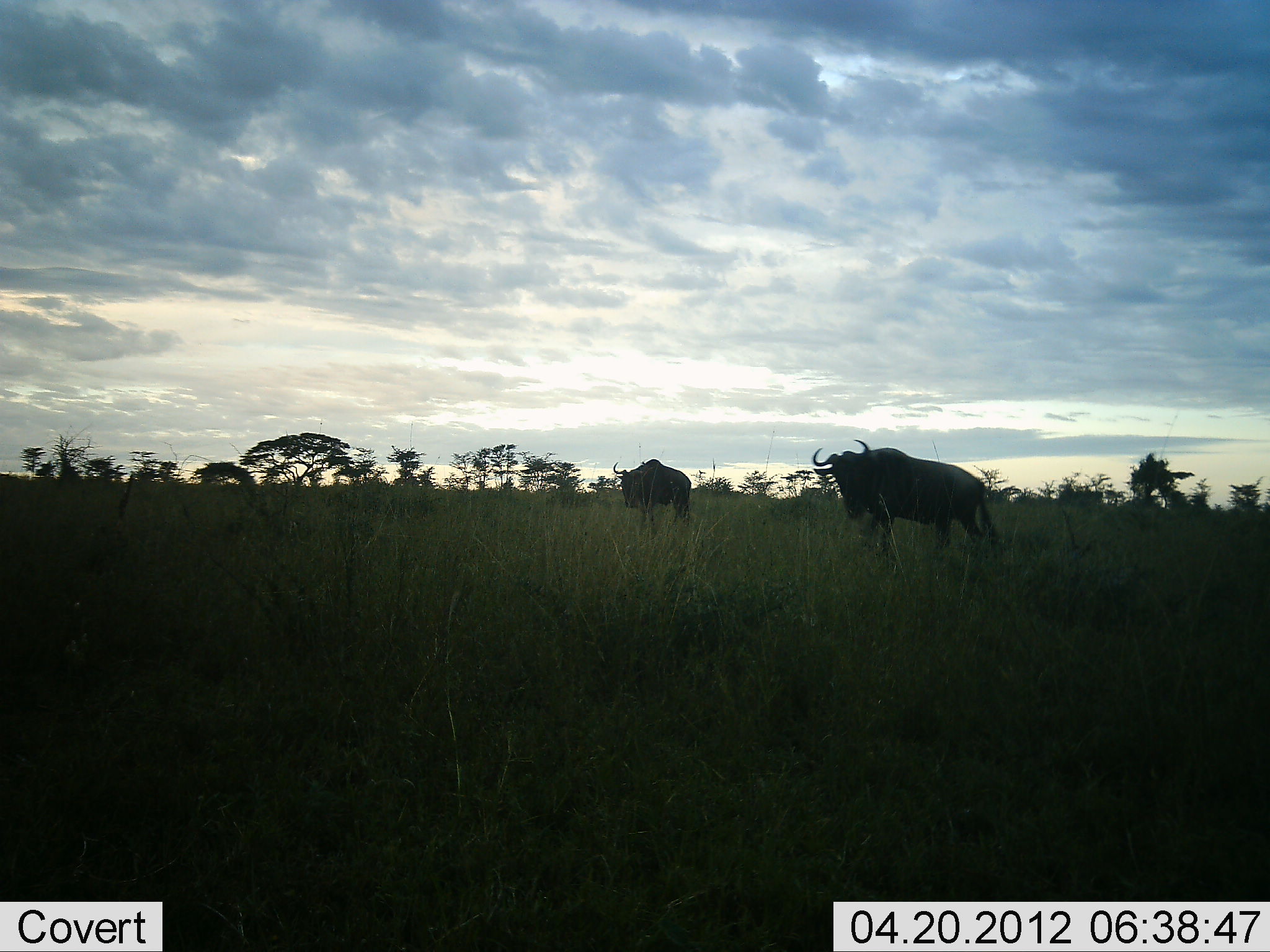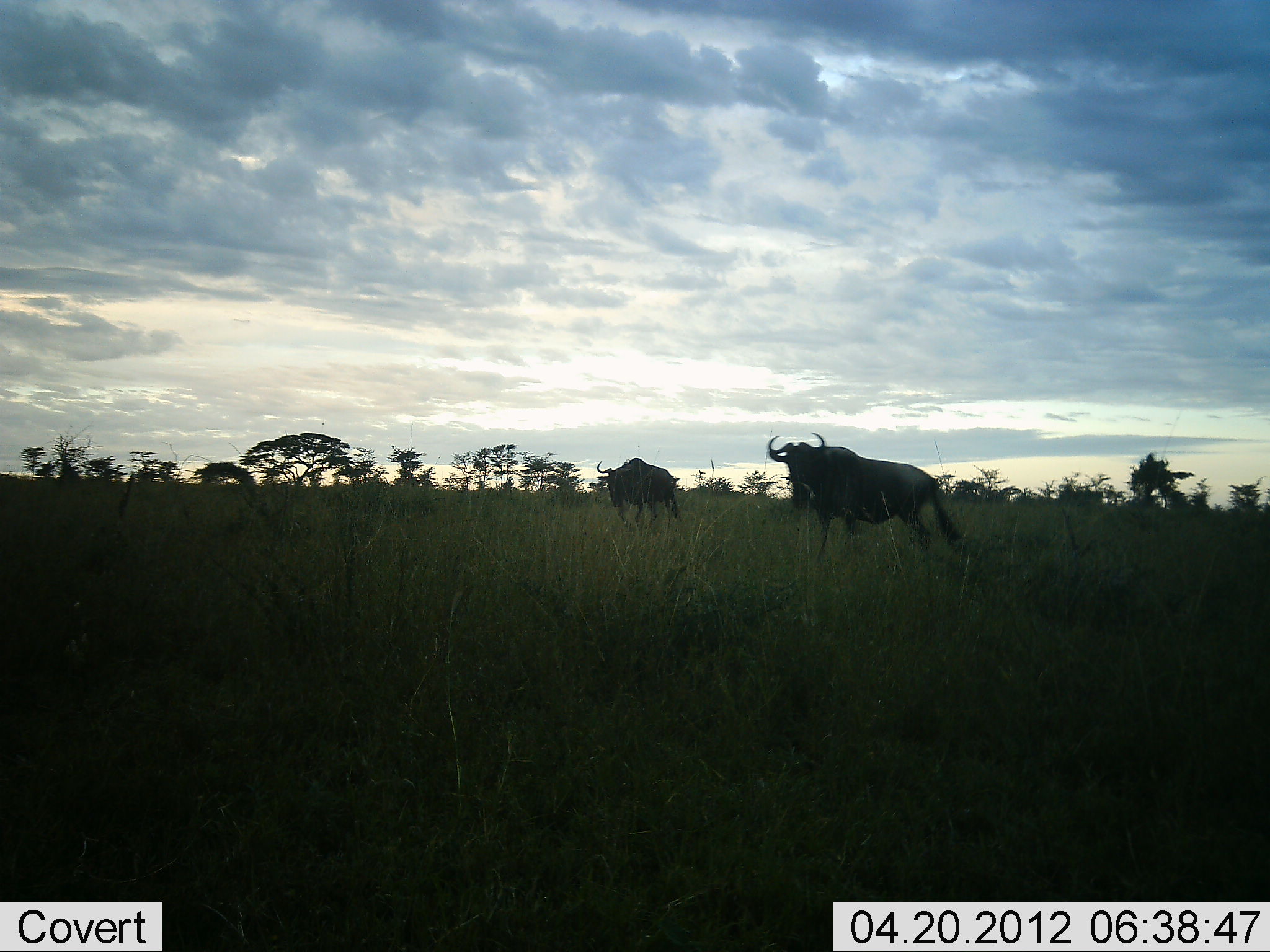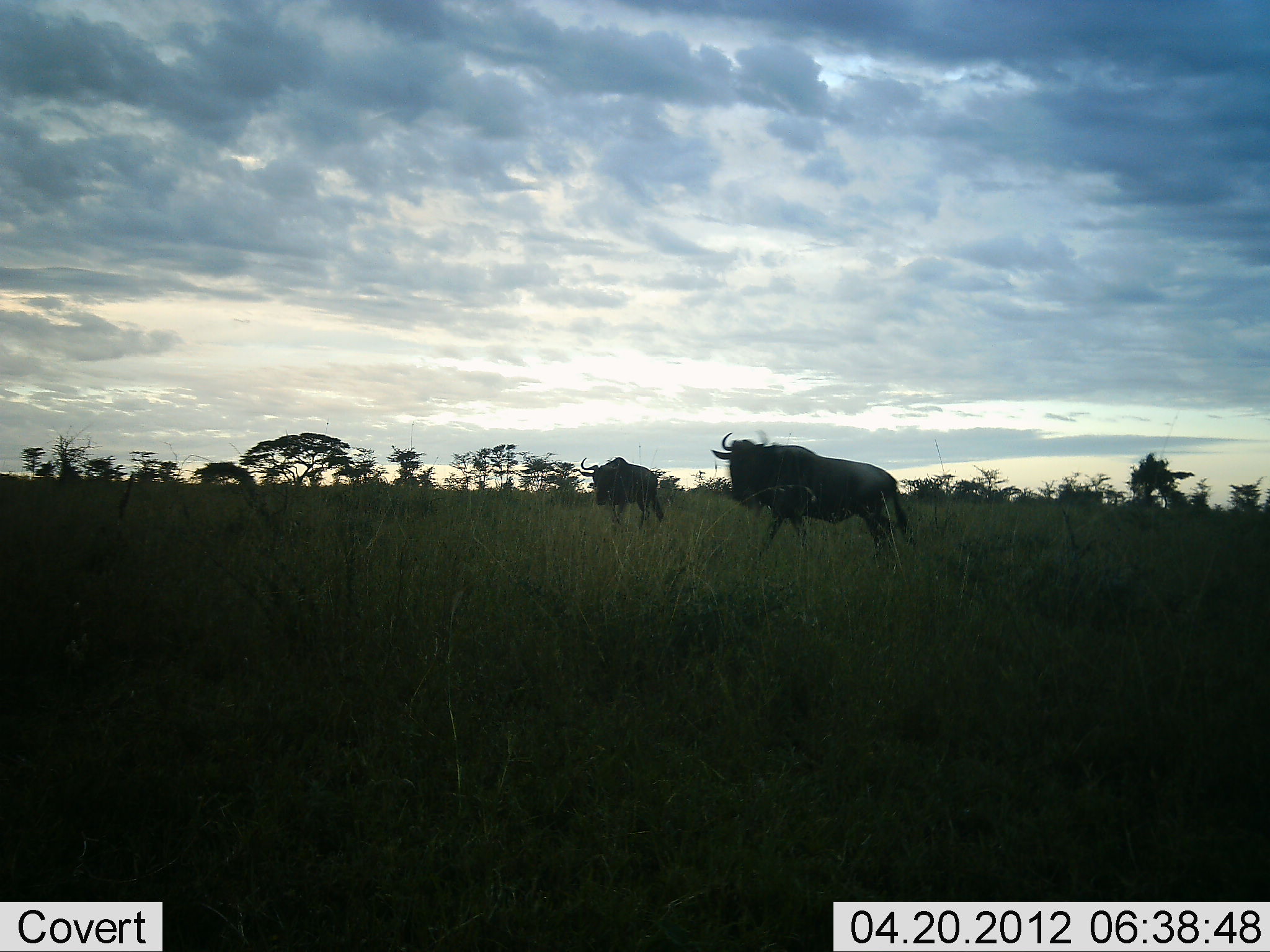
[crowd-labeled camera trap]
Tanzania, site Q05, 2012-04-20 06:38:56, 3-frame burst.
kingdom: Animalia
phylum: Chordata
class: Mammalia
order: Artiodactyla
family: Bovidae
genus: Connochaetes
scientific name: Connochaetes taurinus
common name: blue wildebeest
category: wildebeest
Wildebeest (blue wildebeest) (Connochaetes taurinus), count 2. Behavior (volunteer vote fractions): standing 9%, resting 0%, moving 95%, interacting 0%. Young present (vote fraction): 0%. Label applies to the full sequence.